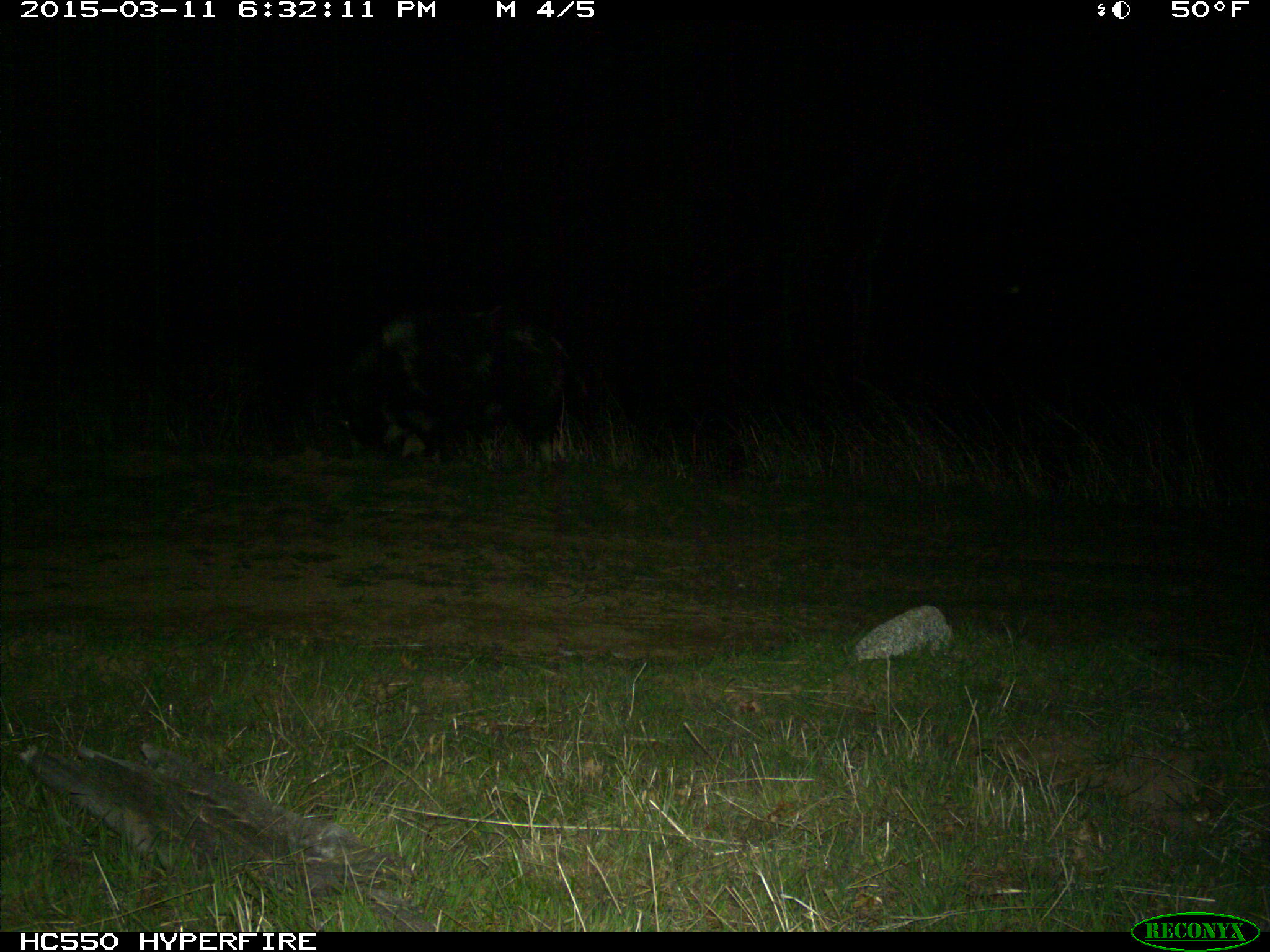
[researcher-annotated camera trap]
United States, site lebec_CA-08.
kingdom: Animalia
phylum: Chordata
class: Mammalia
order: Artiodactyla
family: Suidae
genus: Sus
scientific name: Sus scrofa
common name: wild boar